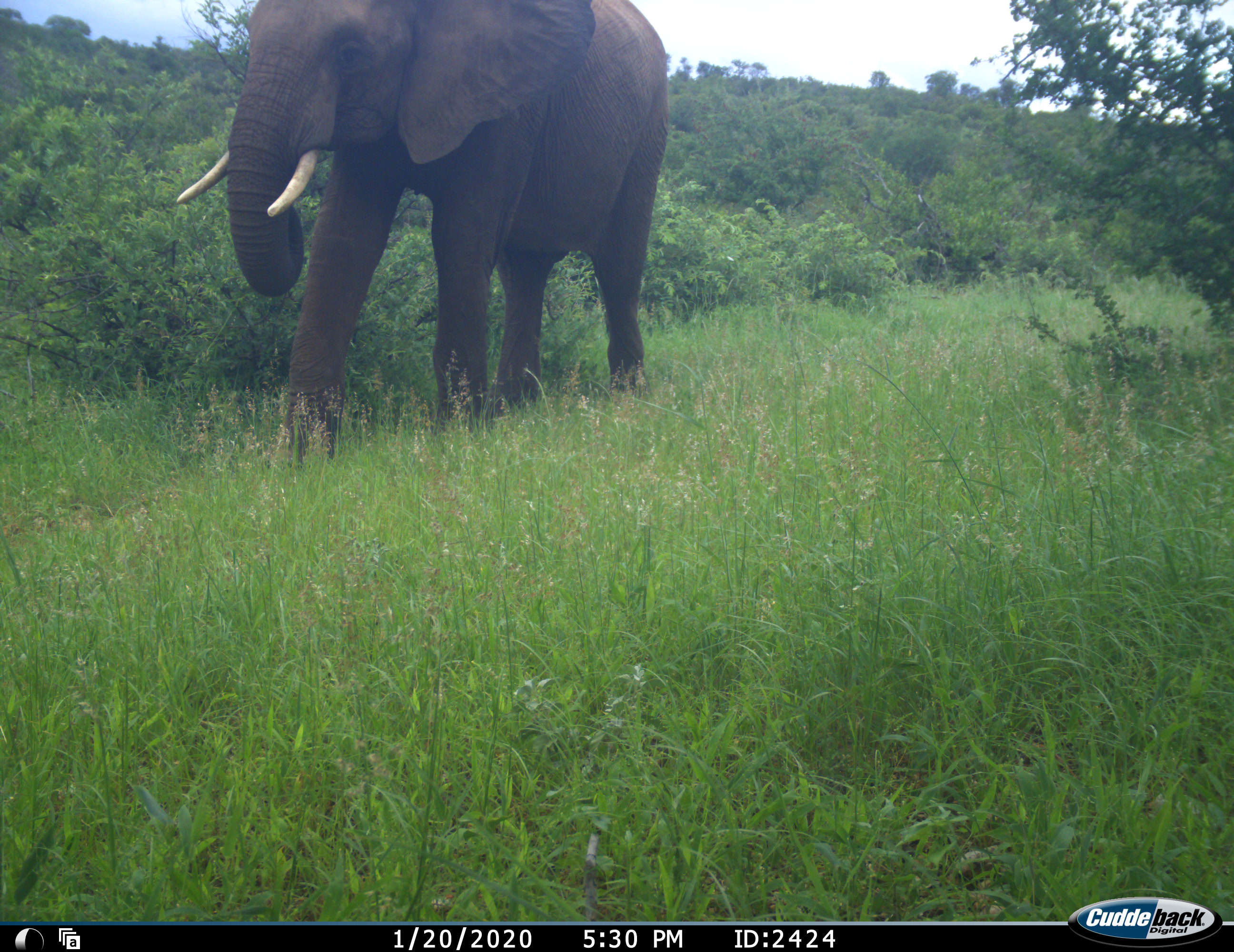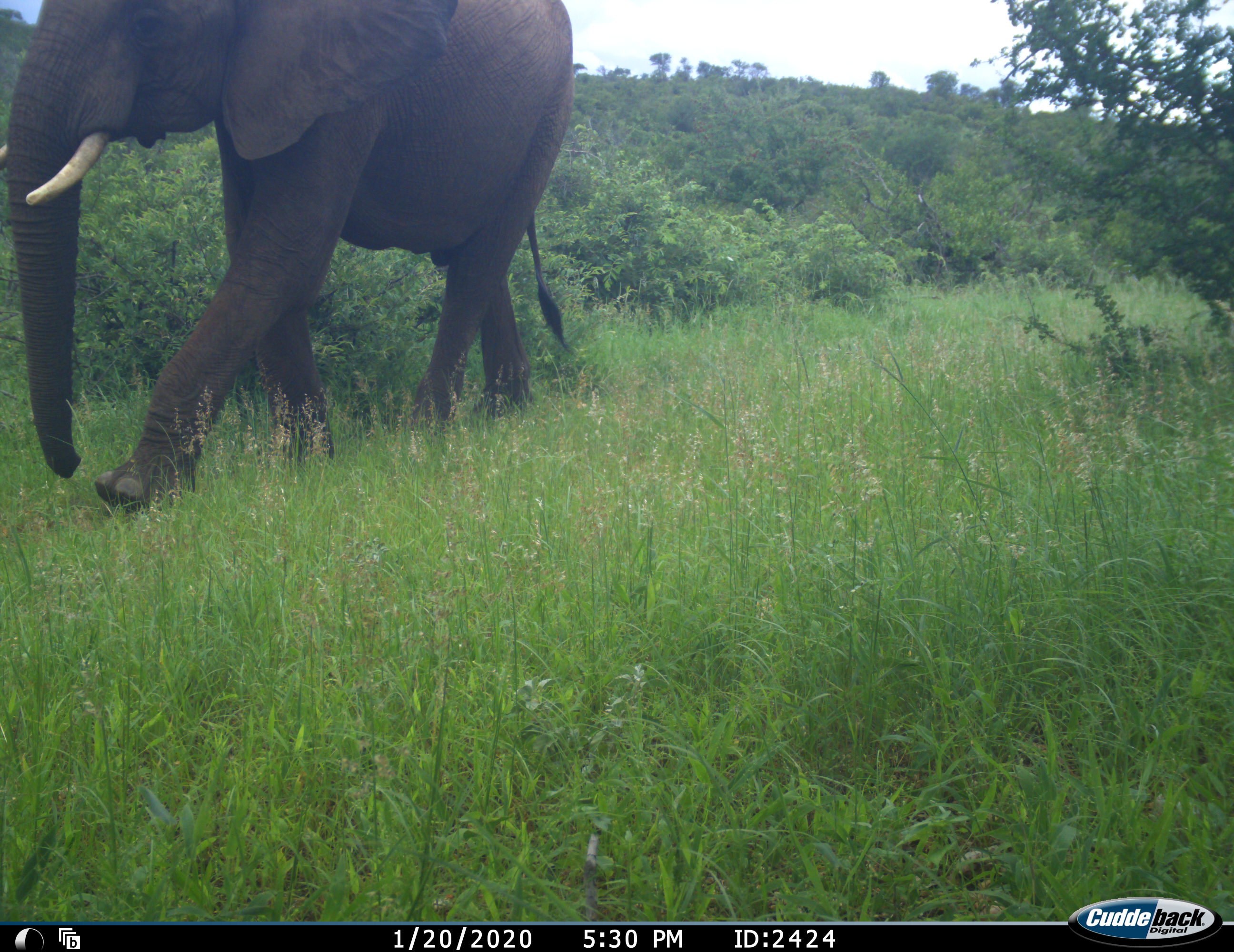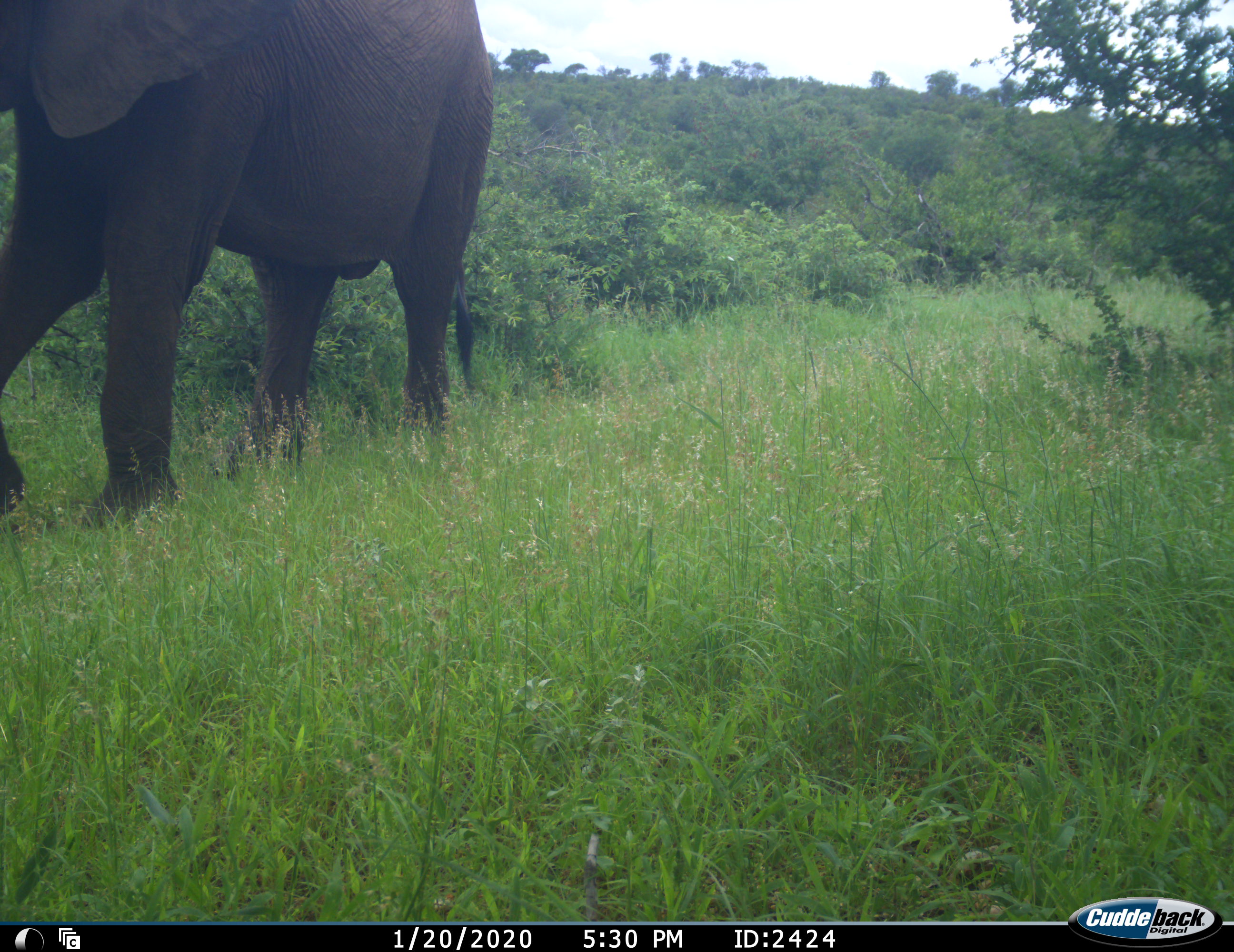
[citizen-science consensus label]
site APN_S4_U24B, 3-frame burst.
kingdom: Animalia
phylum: Chordata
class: Mammalia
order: Proboscidea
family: Elephantidae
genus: Loxodonta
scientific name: Loxodonta africana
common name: african bush elephant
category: elephant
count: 1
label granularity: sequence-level